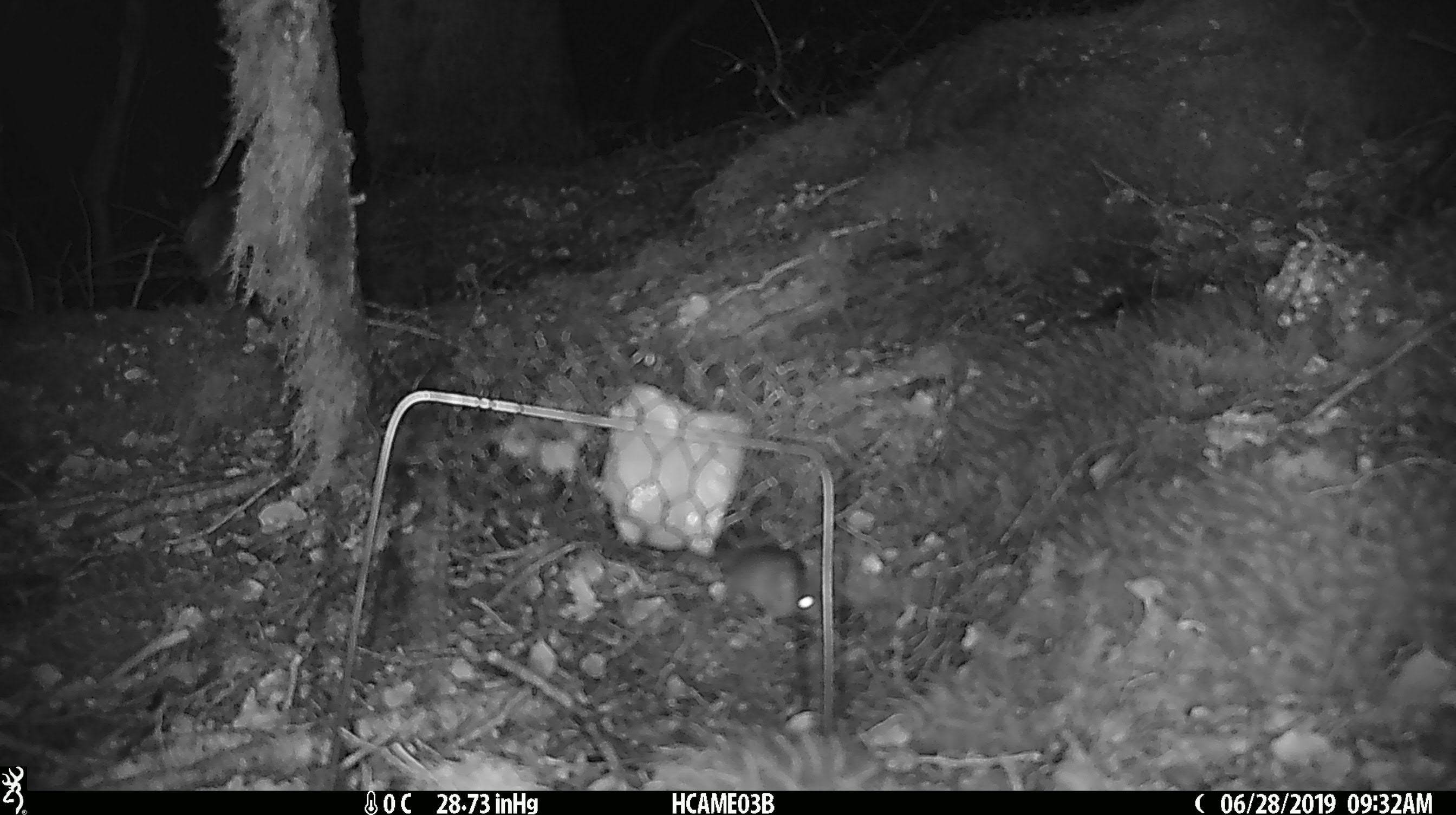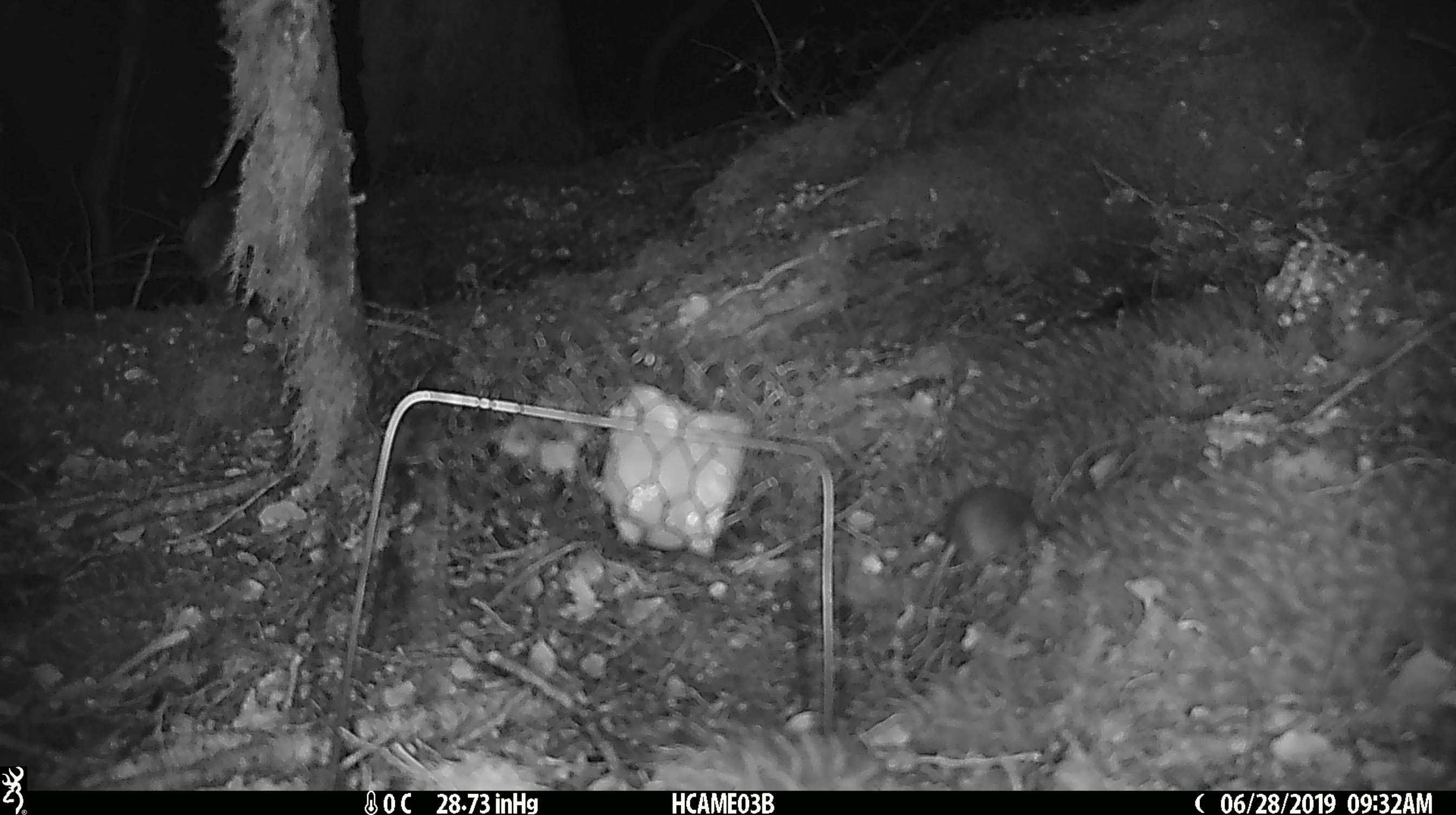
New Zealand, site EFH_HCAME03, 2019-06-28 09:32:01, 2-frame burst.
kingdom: Animalia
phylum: Chordata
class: Mammalia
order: Rodentia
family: Muridae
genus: Mus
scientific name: Mus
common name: mouse